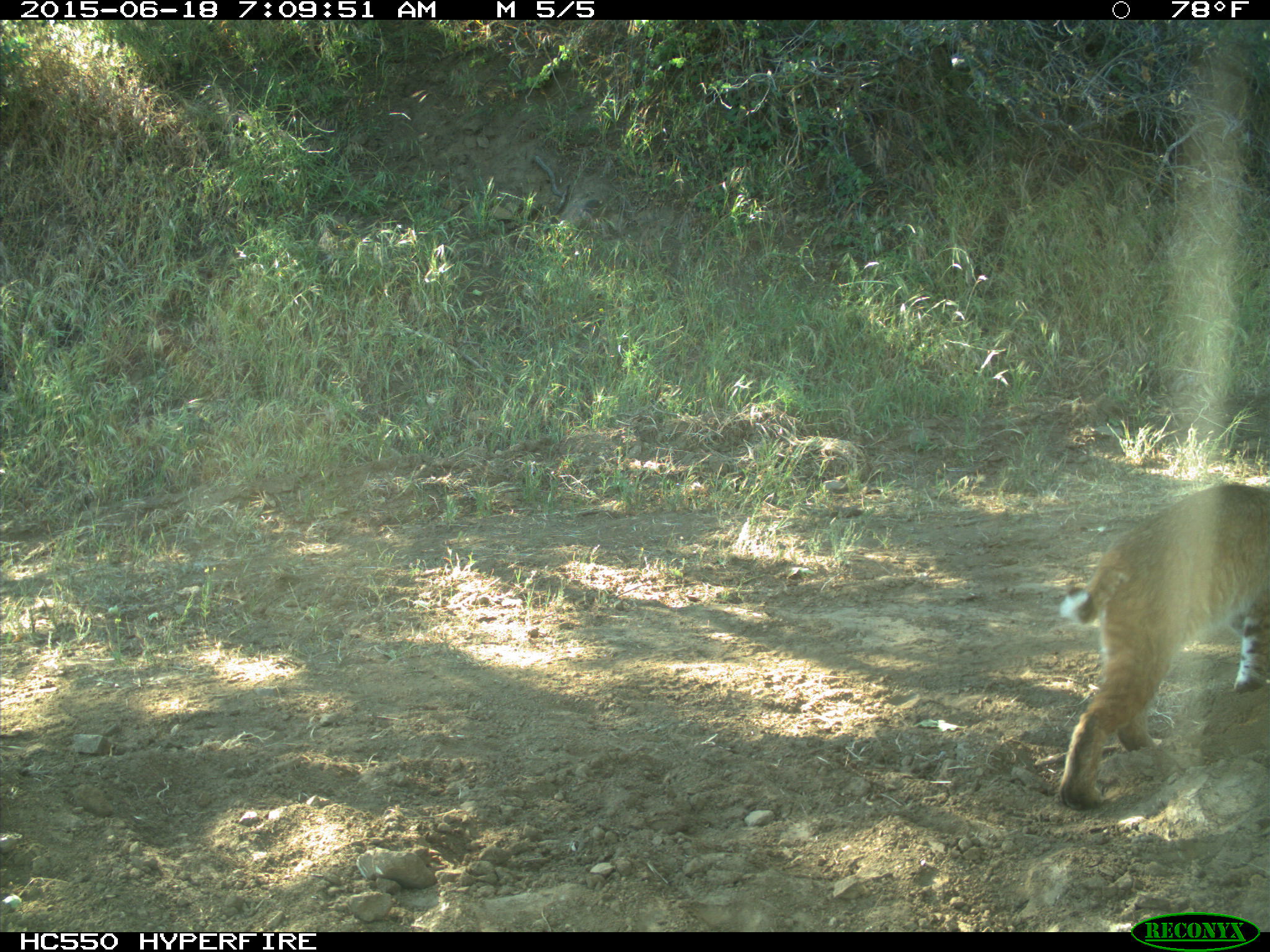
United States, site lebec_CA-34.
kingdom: Animalia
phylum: Chordata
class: Mammalia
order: Carnivora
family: Felidae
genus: Lynx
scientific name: Lynx rufus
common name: bobcat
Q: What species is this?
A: Lynx rufus (bobcat).